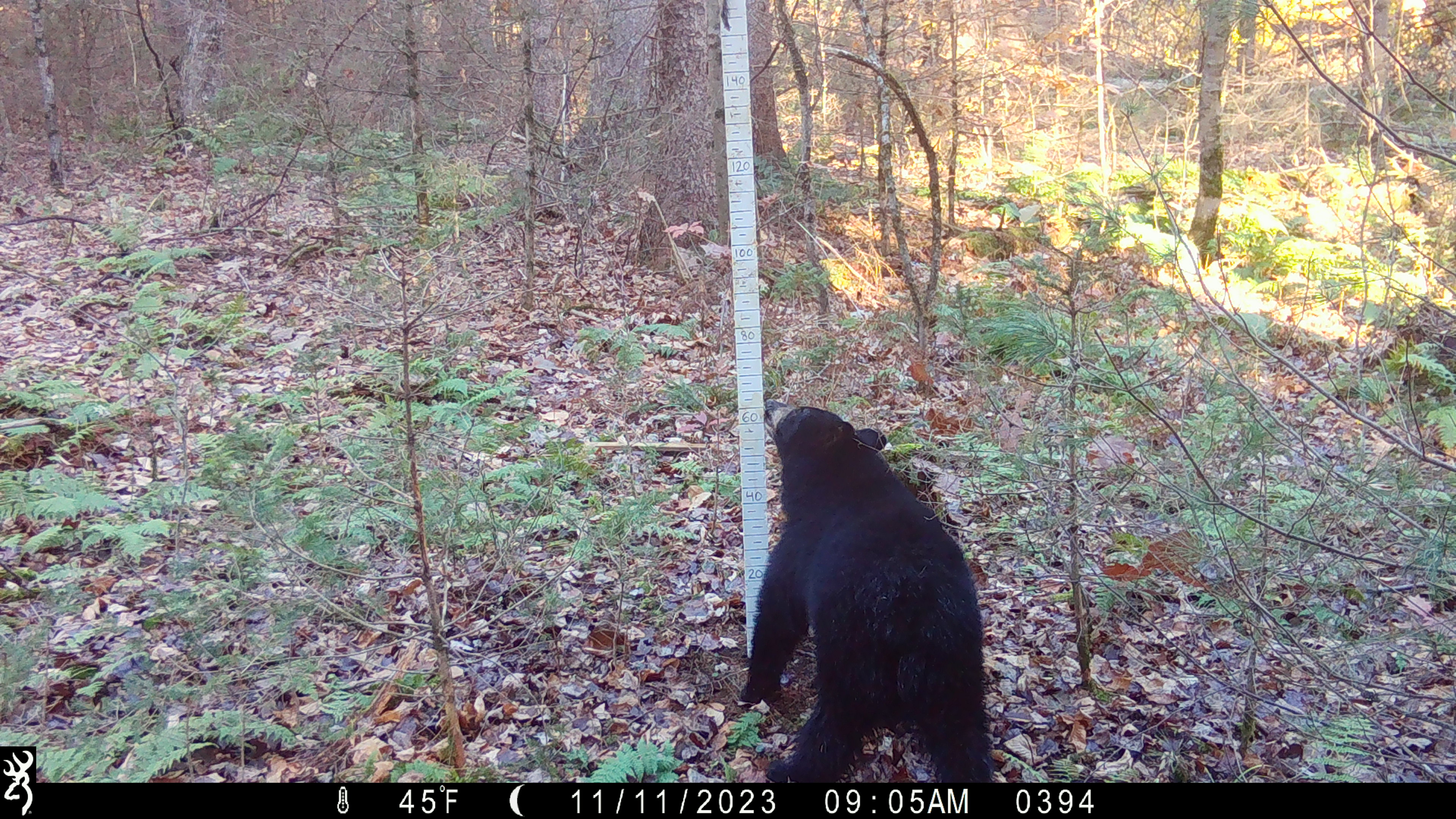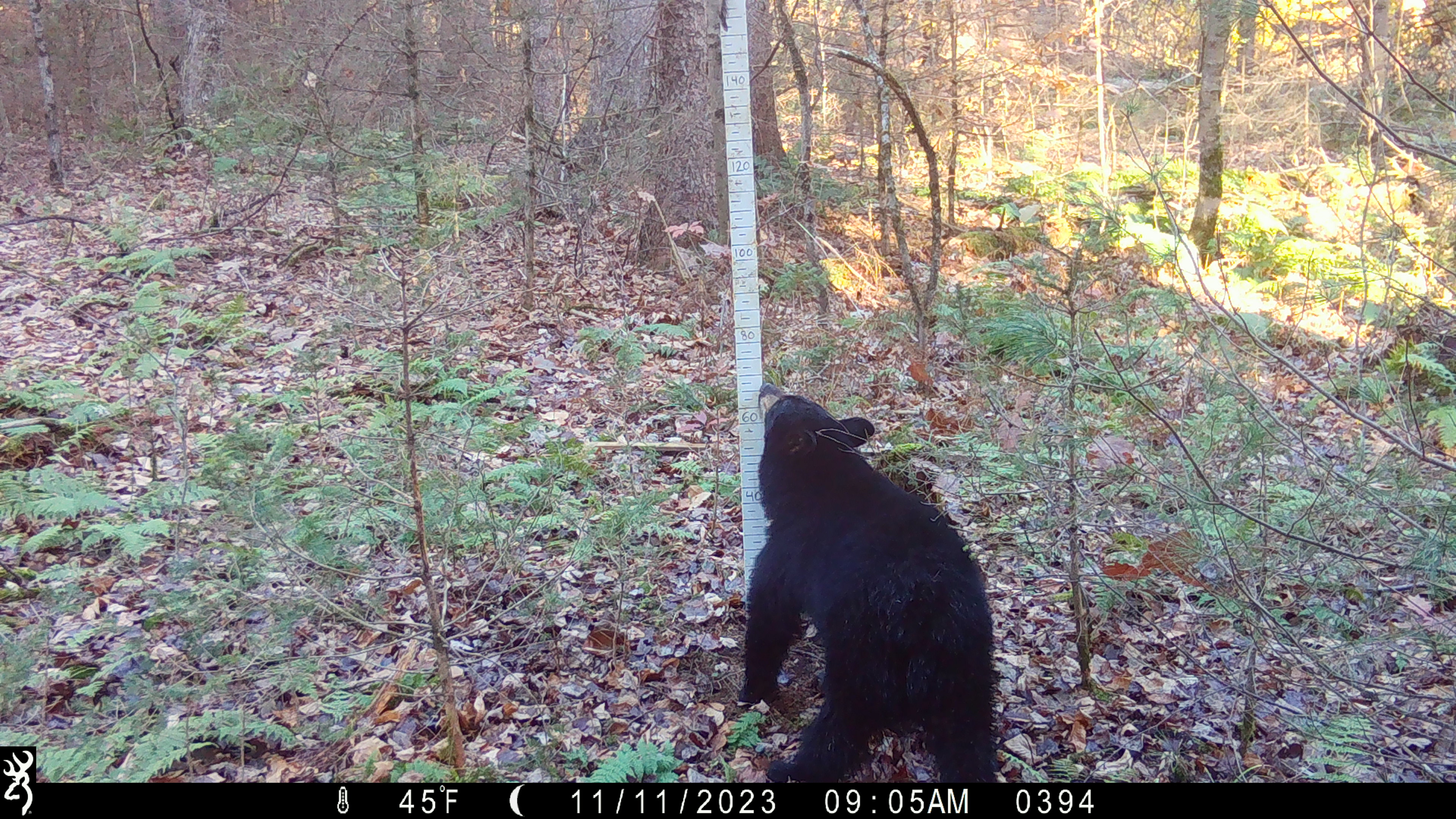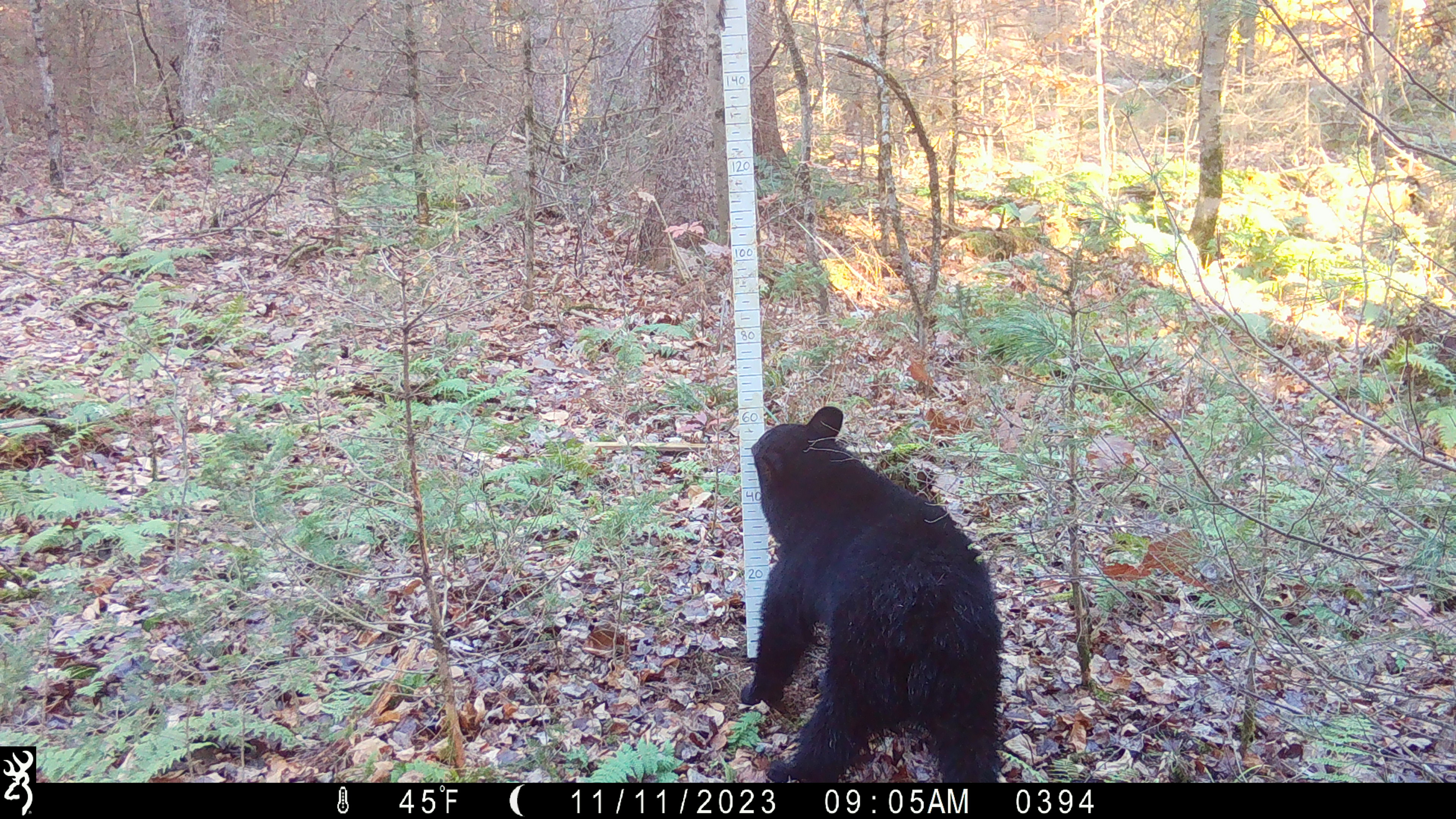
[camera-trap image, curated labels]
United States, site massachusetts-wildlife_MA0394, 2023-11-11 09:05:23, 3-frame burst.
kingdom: Animalia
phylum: Chordata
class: Mammalia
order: Carnivora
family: Ursidae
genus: Ursus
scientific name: Ursus americanus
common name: black bear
Black bear (Ursus americanus).